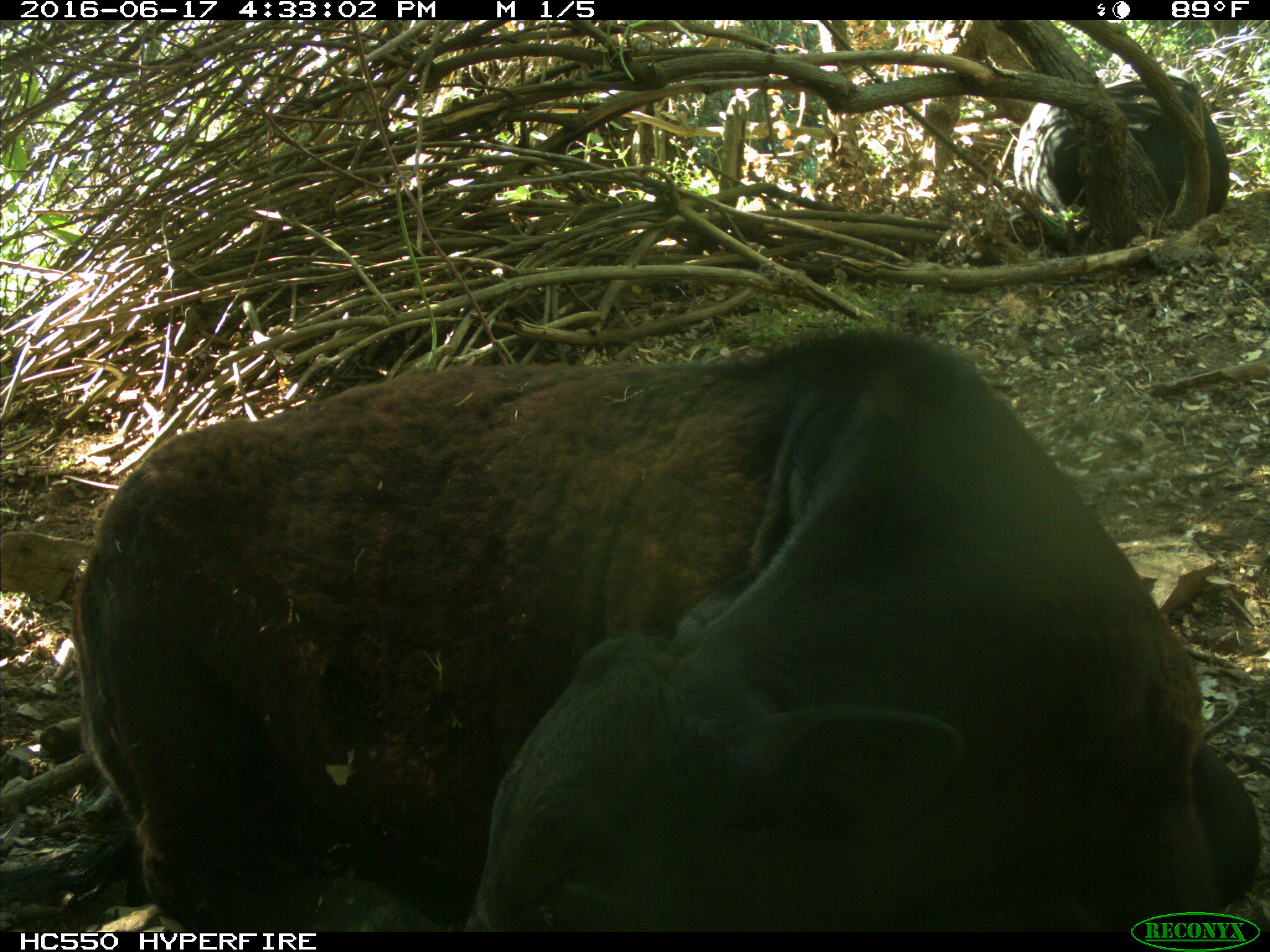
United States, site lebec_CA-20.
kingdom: Animalia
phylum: Chordata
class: Mammalia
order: Artiodactyla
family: Bovidae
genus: Bos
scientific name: Bos taurus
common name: domestic cow